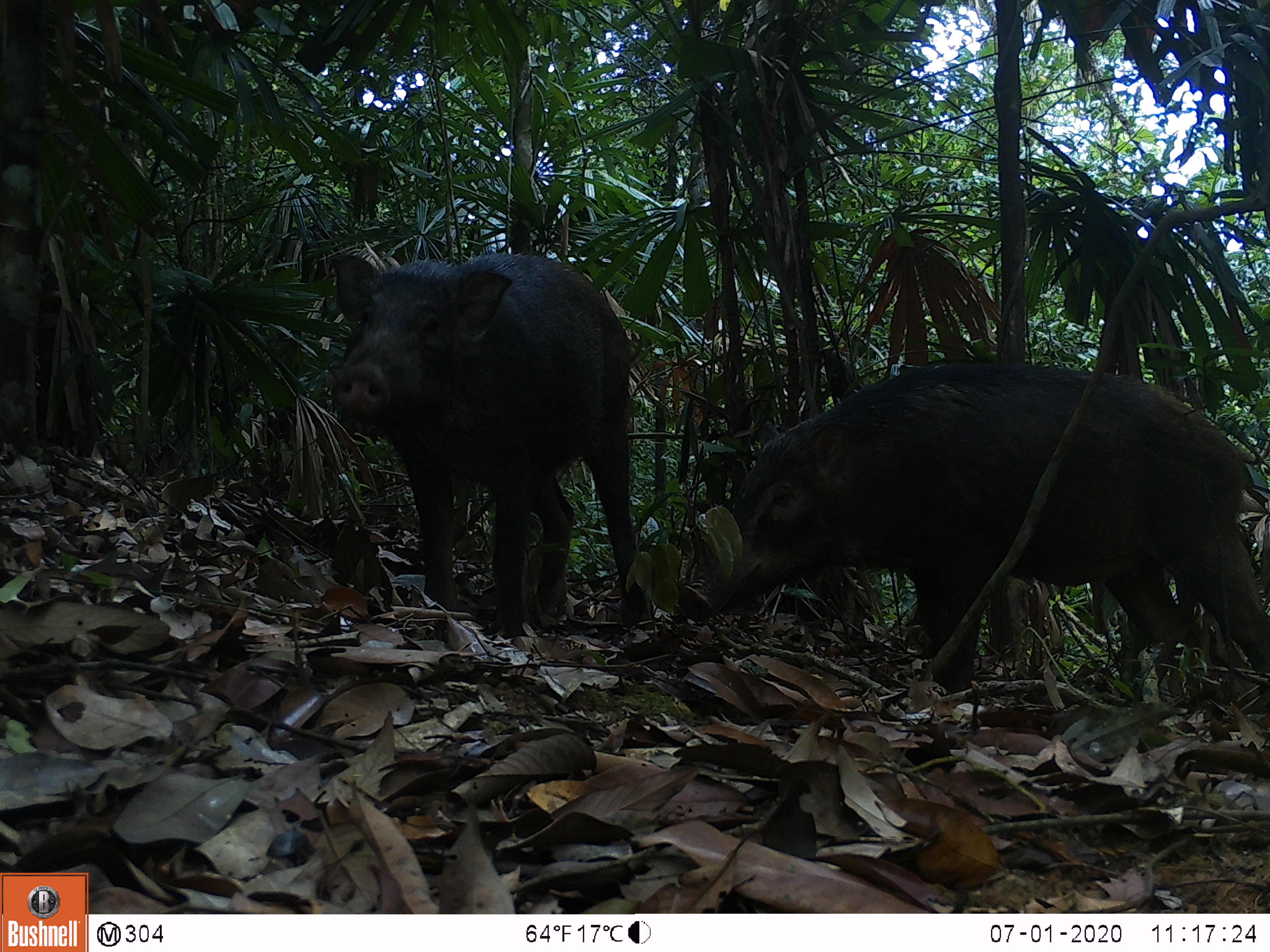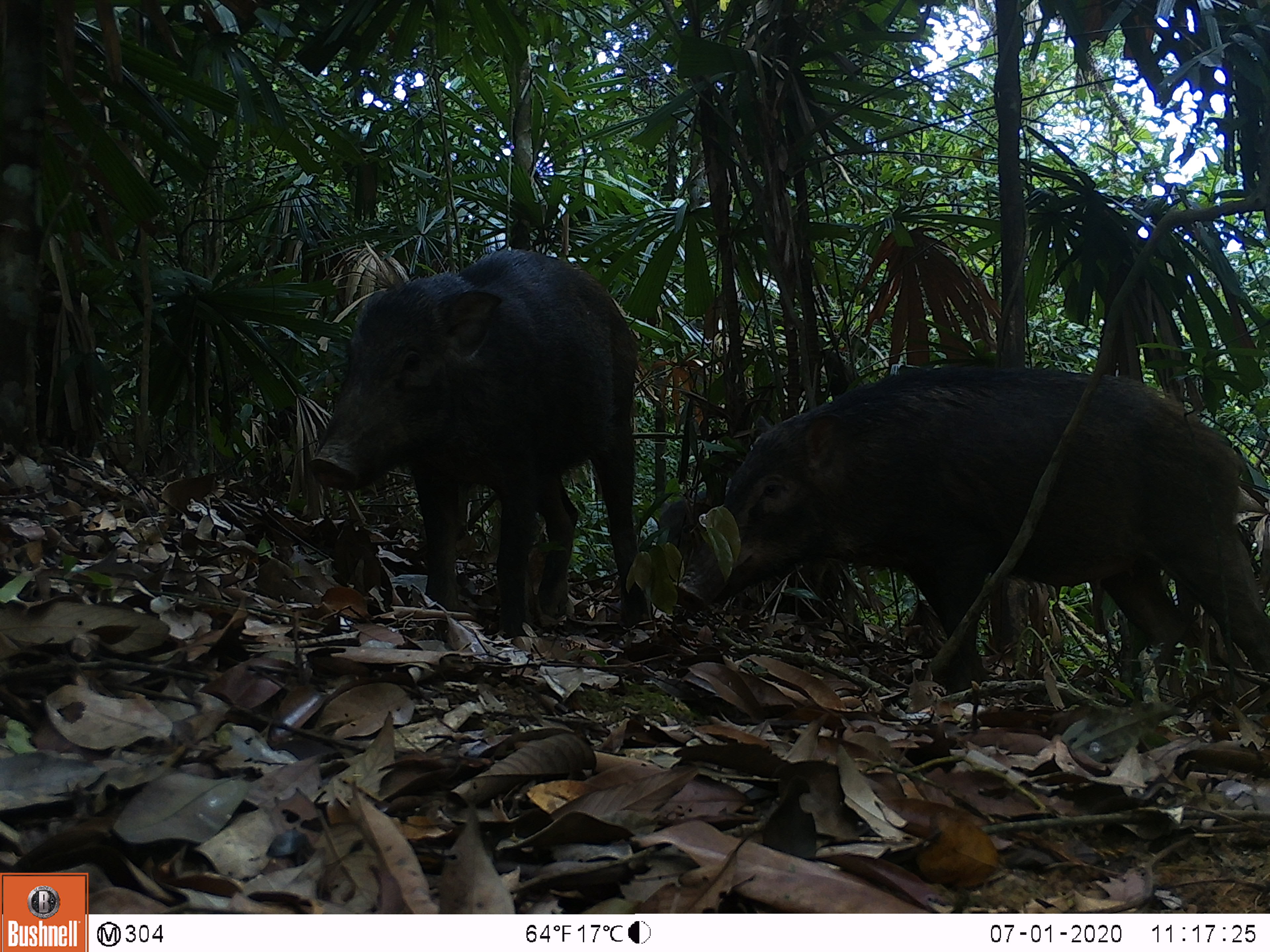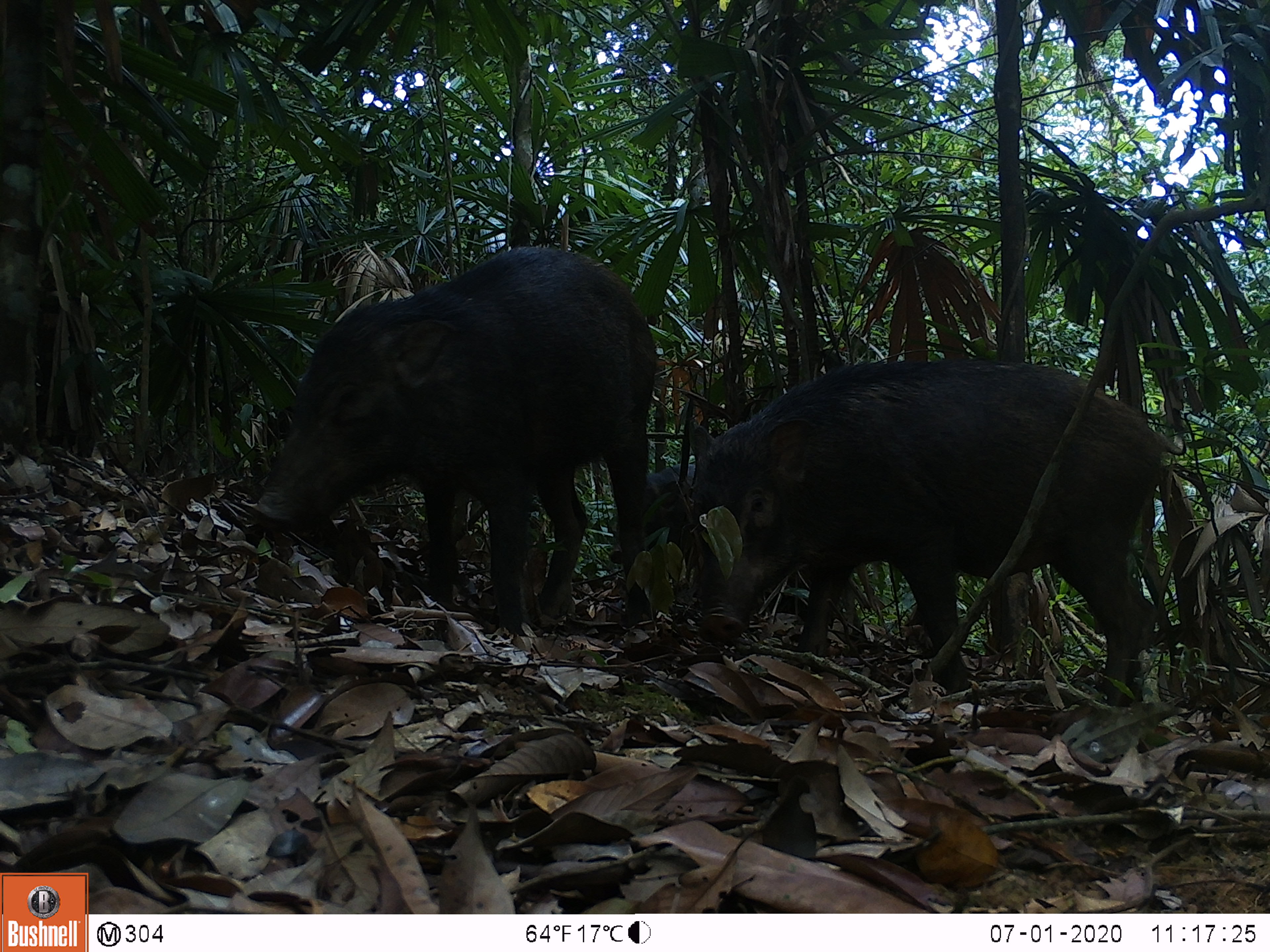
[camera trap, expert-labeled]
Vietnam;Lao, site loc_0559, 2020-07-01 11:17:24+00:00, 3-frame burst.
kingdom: Animalia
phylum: Chordata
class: Mammalia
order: Artiodactyla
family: Suidae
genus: Sus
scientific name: Sus scrofa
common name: eurasian wild pig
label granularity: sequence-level